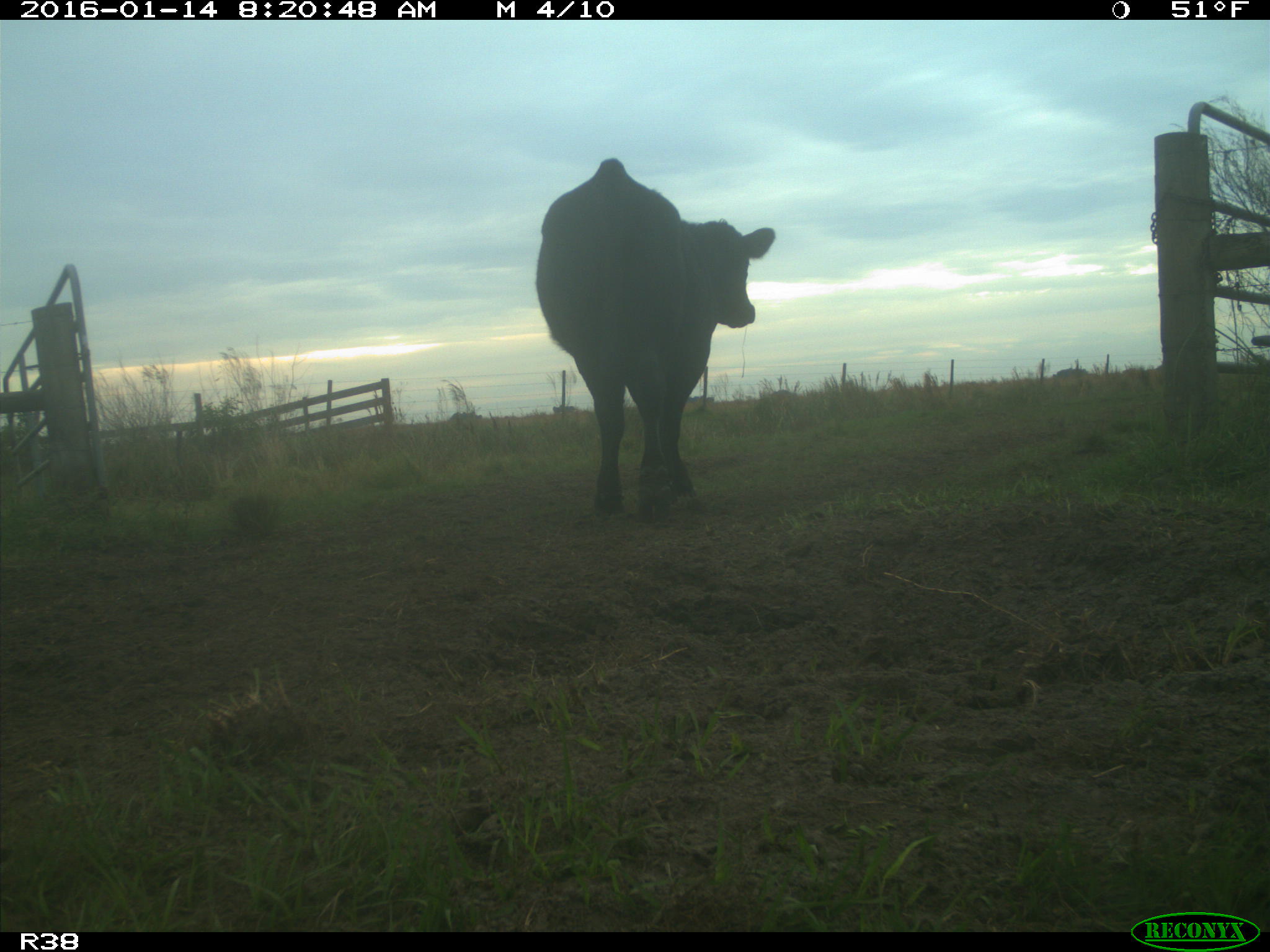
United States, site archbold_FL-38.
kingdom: Animalia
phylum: Chordata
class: Mammalia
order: Artiodactyla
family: Bovidae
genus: Bos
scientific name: Bos taurus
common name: domestic cow